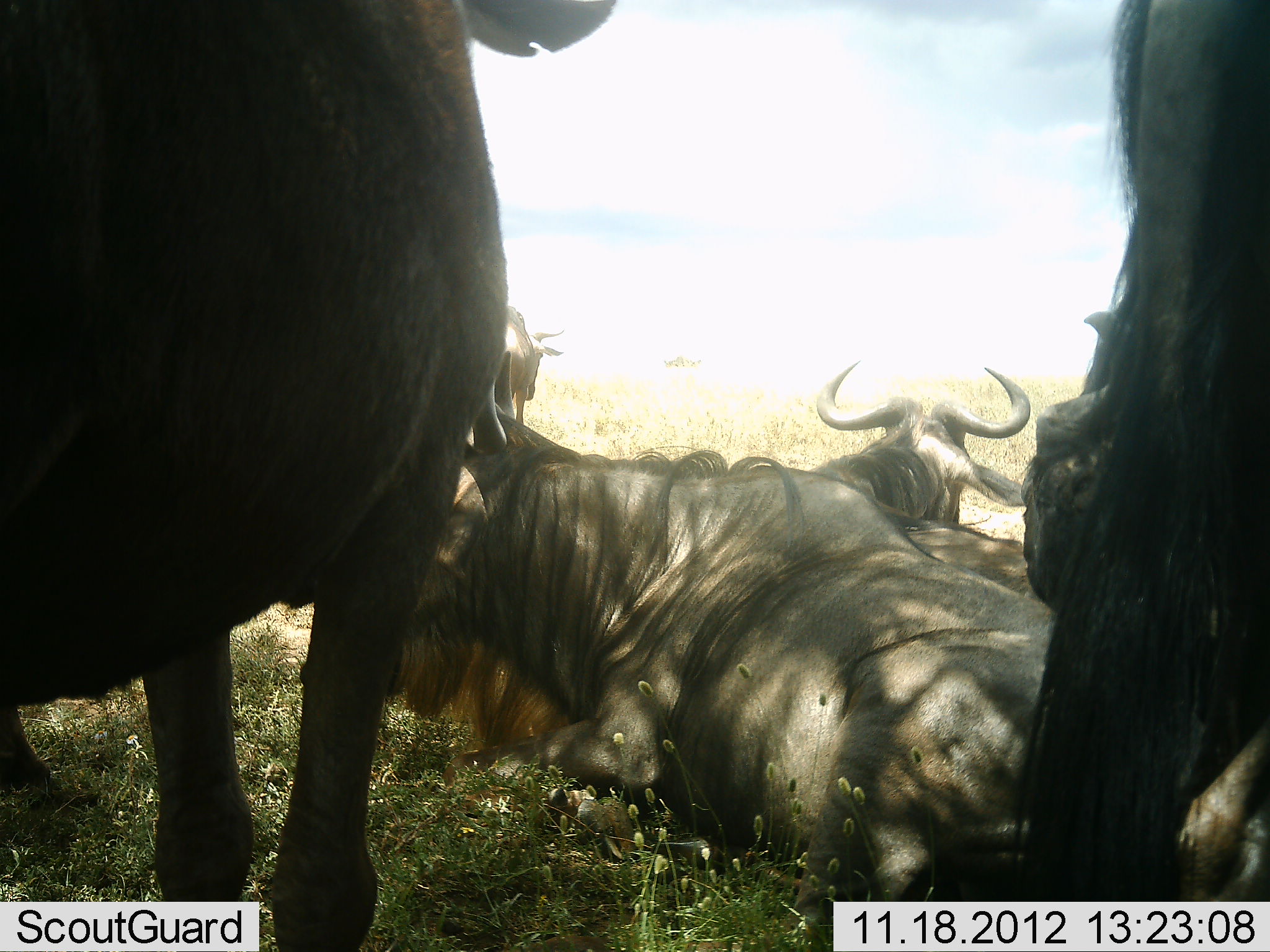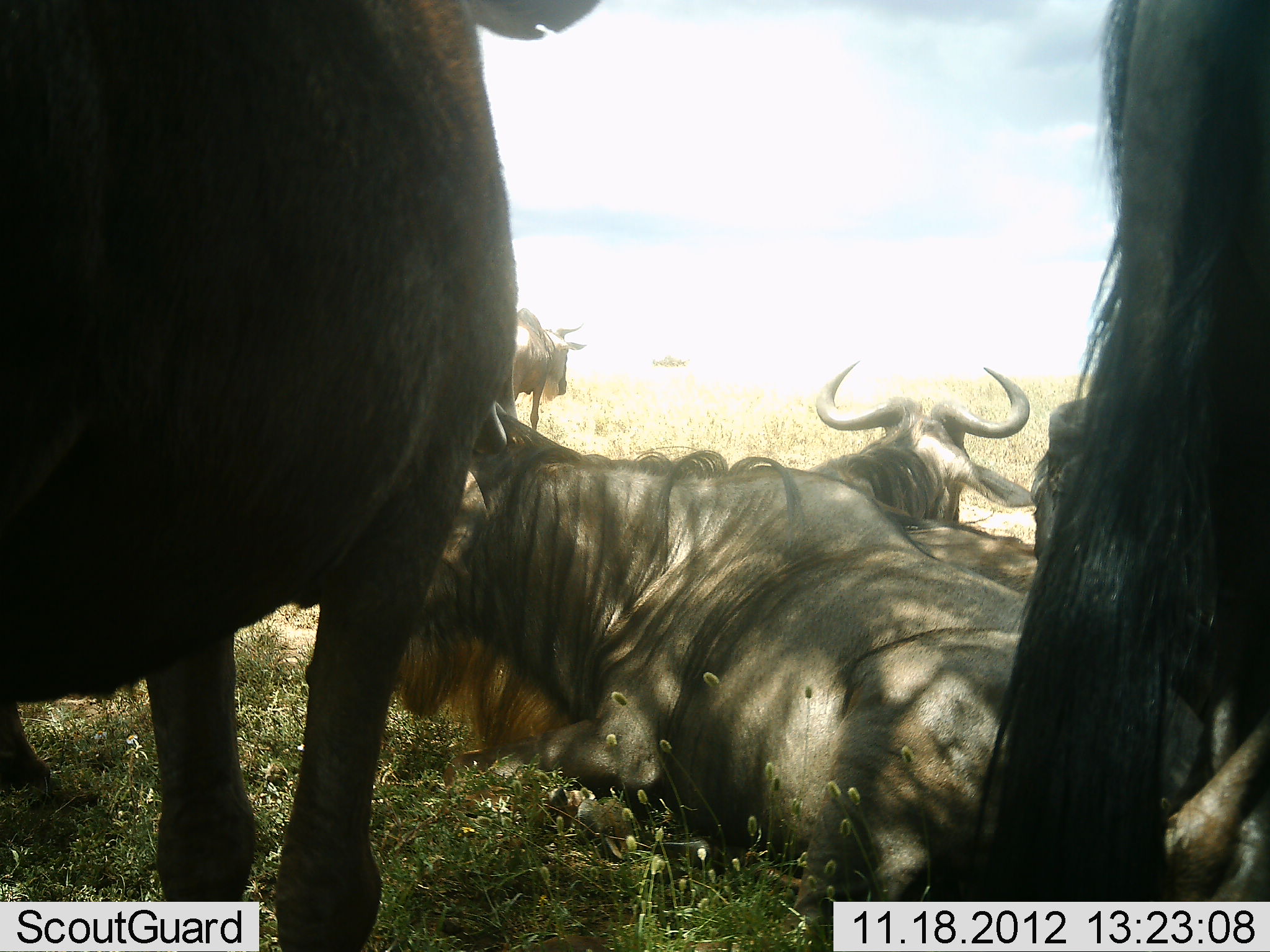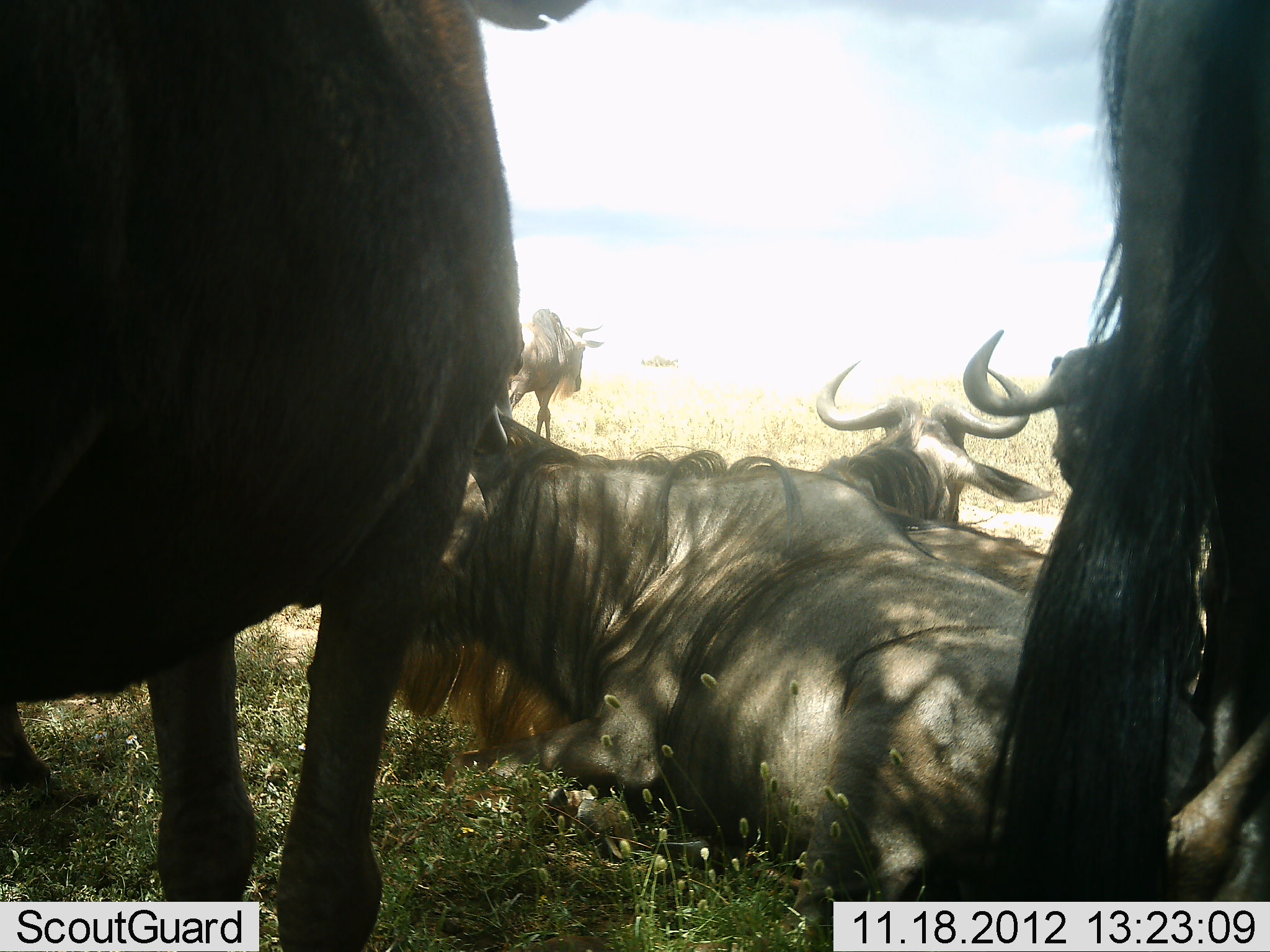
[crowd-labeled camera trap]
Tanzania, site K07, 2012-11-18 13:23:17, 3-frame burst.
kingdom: Animalia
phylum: Chordata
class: Mammalia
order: Artiodactyla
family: Bovidae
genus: Connochaetes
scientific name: Connochaetes taurinus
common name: blue wildebeest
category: wildebeest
Wildebeest (blue wildebeest) (Connochaetes taurinus), count 6. Behavior (volunteer vote fractions): standing 60%, resting 100%, moving 20%, interacting 10%. Young present (vote fraction): 0%. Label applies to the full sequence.